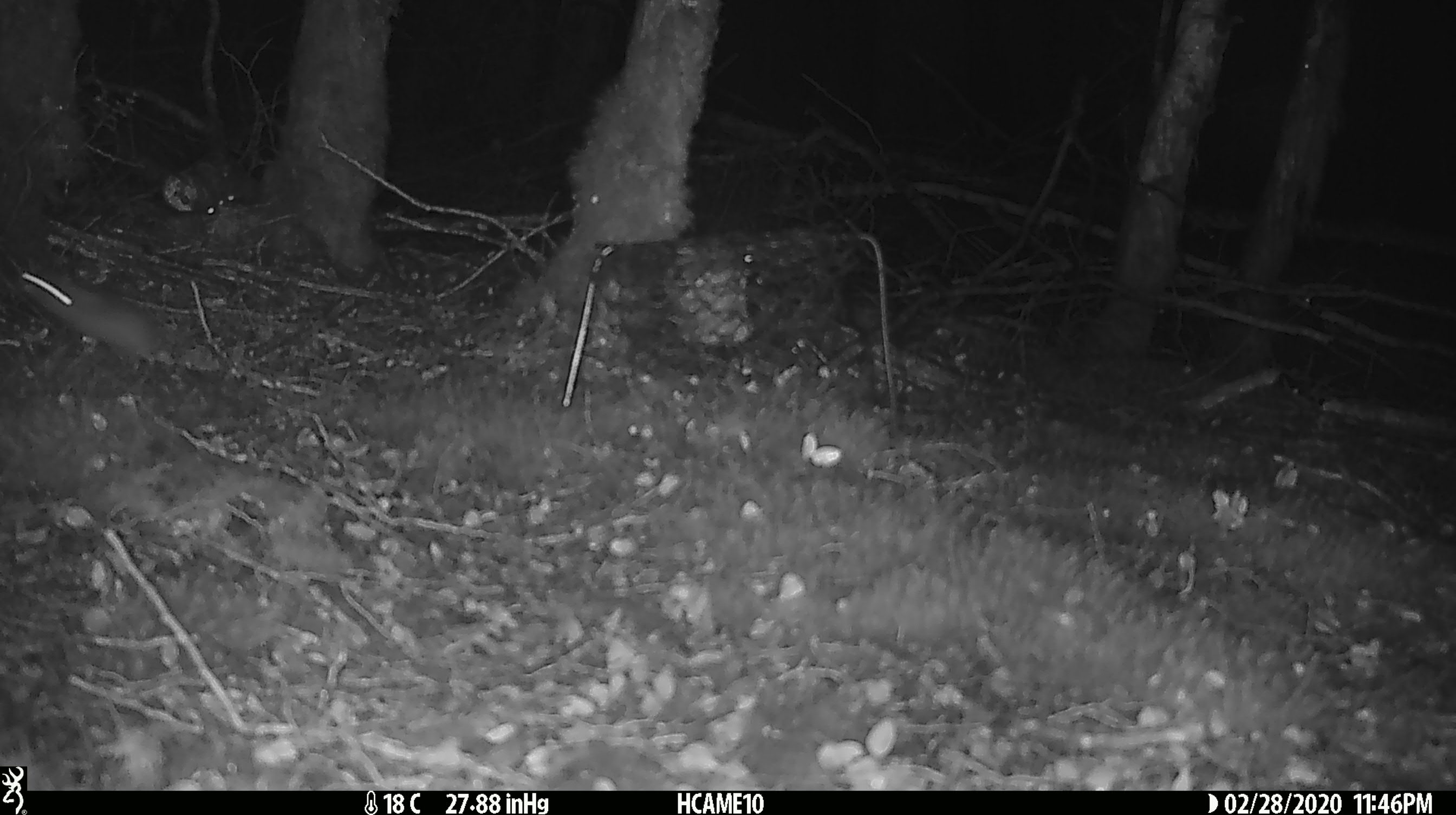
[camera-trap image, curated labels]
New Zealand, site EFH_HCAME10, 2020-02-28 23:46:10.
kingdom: Animalia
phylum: Chordata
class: Mammalia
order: Rodentia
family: Muridae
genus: Mus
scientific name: Mus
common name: mouse